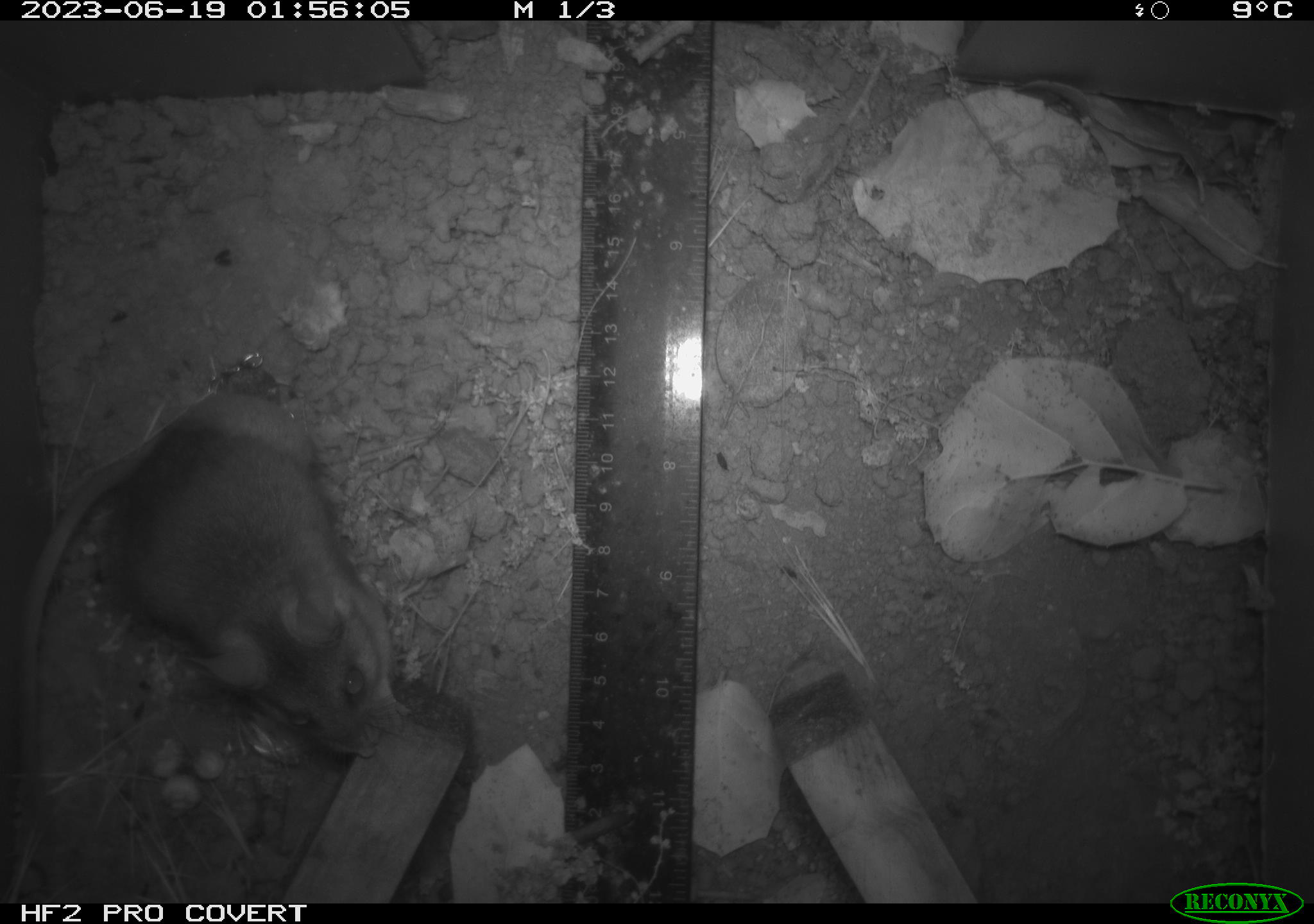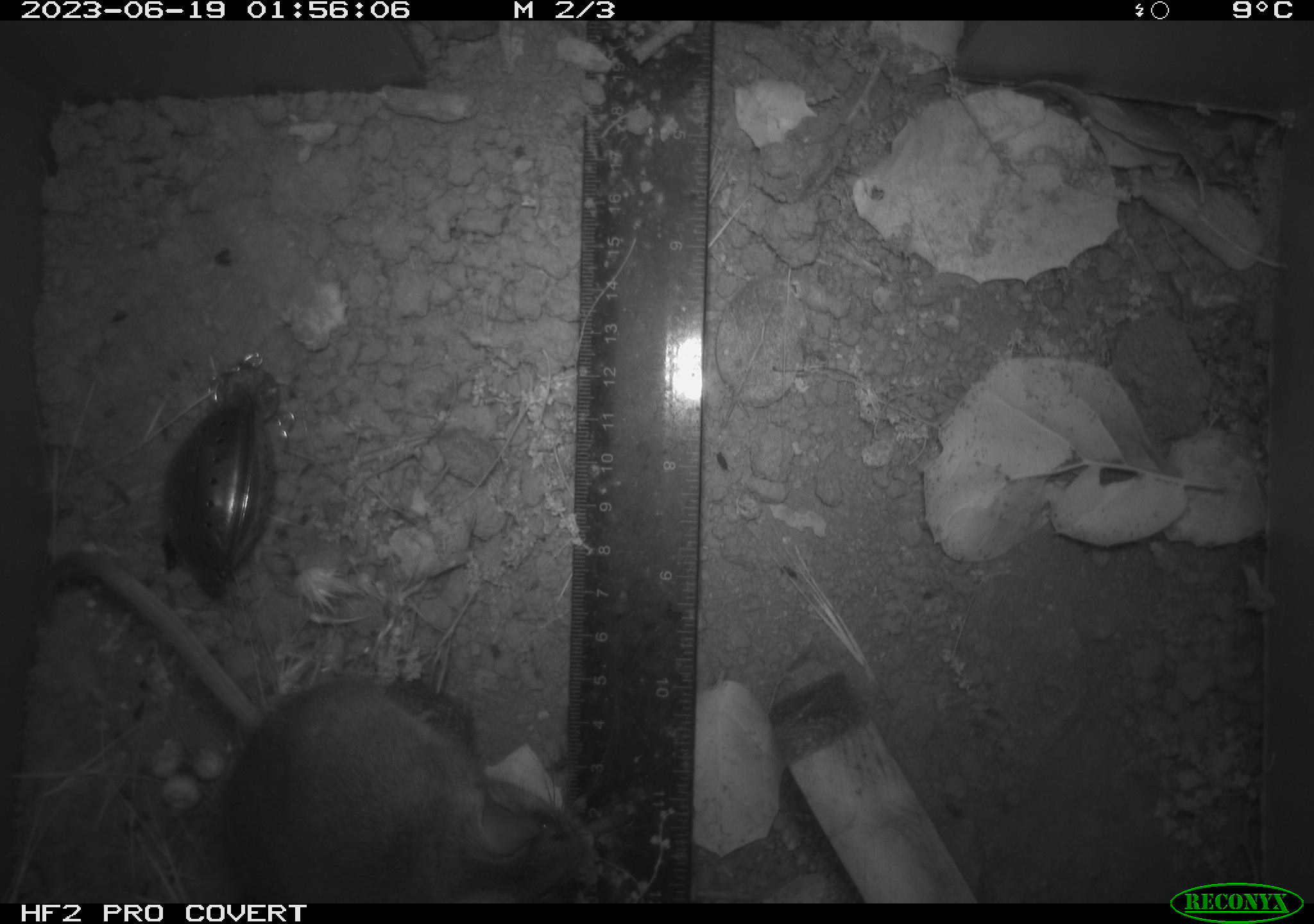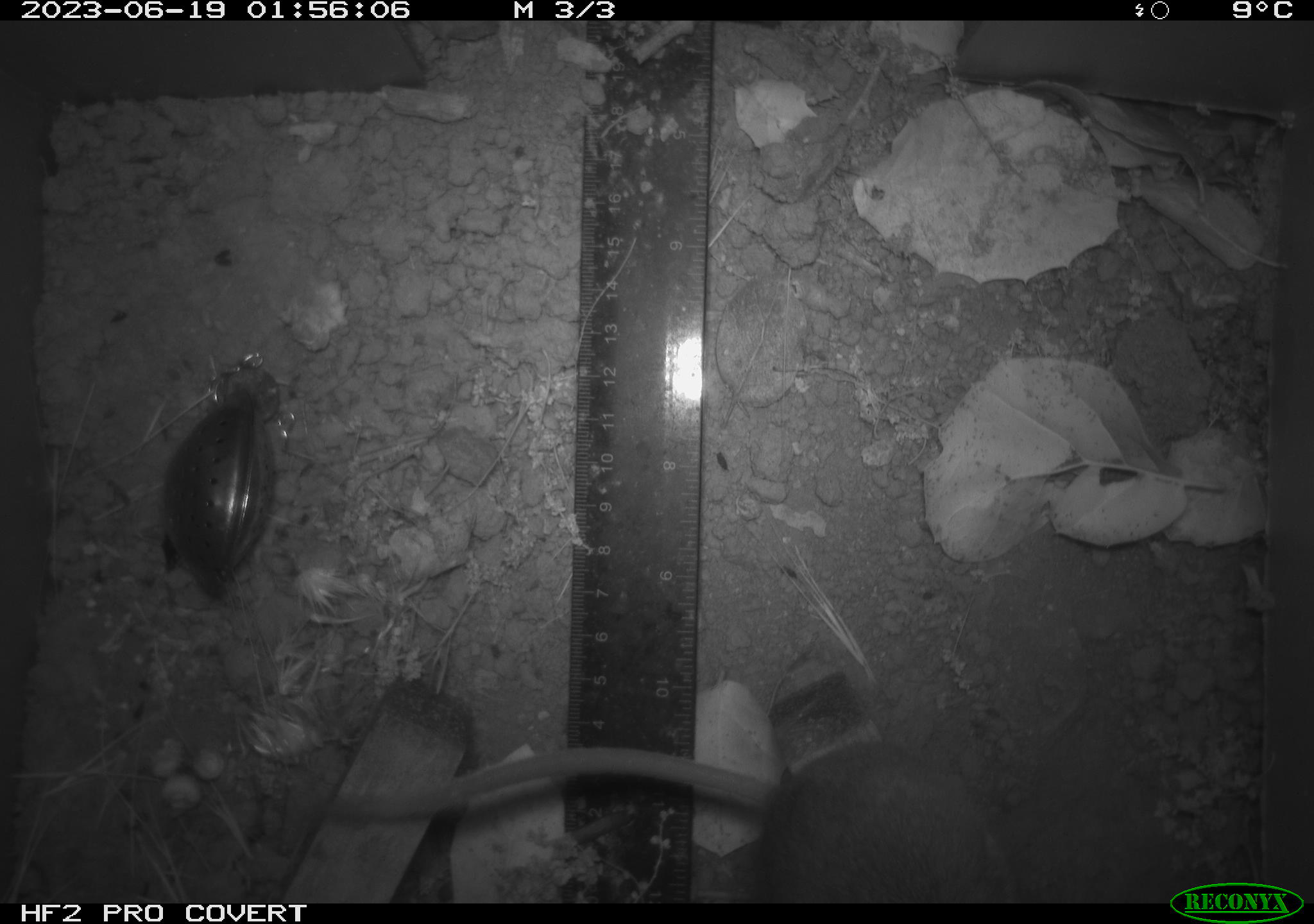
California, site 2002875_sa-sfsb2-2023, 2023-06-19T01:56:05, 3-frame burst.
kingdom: Animalia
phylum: Chordata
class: Mammalia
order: Rodentia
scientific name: Rodentia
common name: mouse species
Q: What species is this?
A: Mouse species (Rodentia).